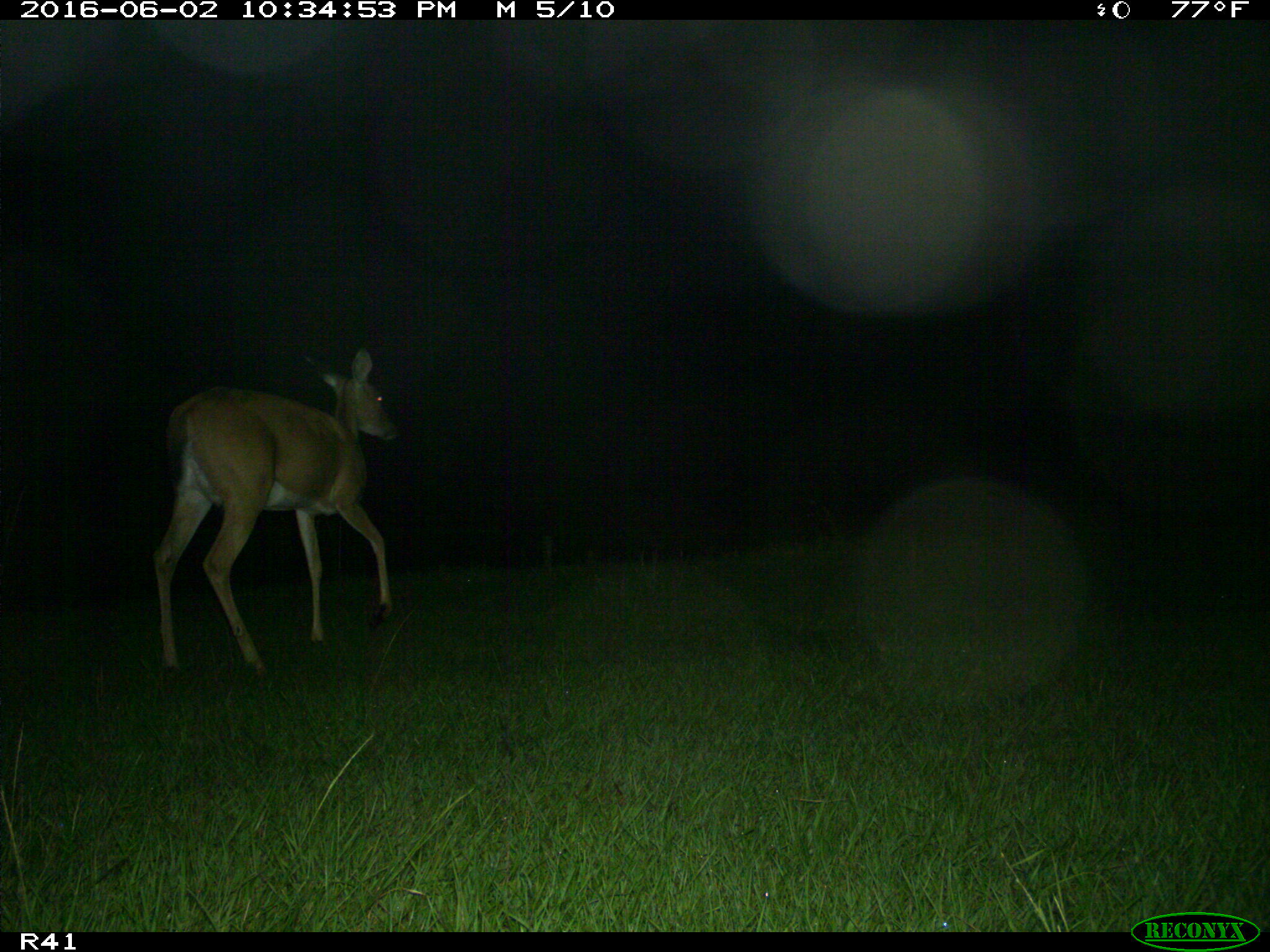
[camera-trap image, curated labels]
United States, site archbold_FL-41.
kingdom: Animalia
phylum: Chordata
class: Mammalia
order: Artiodactyla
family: Cervidae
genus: Odocoileus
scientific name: Odocoileus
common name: deer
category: unidentified deer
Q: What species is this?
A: Unidentified deer (deer) (Odocoileus).